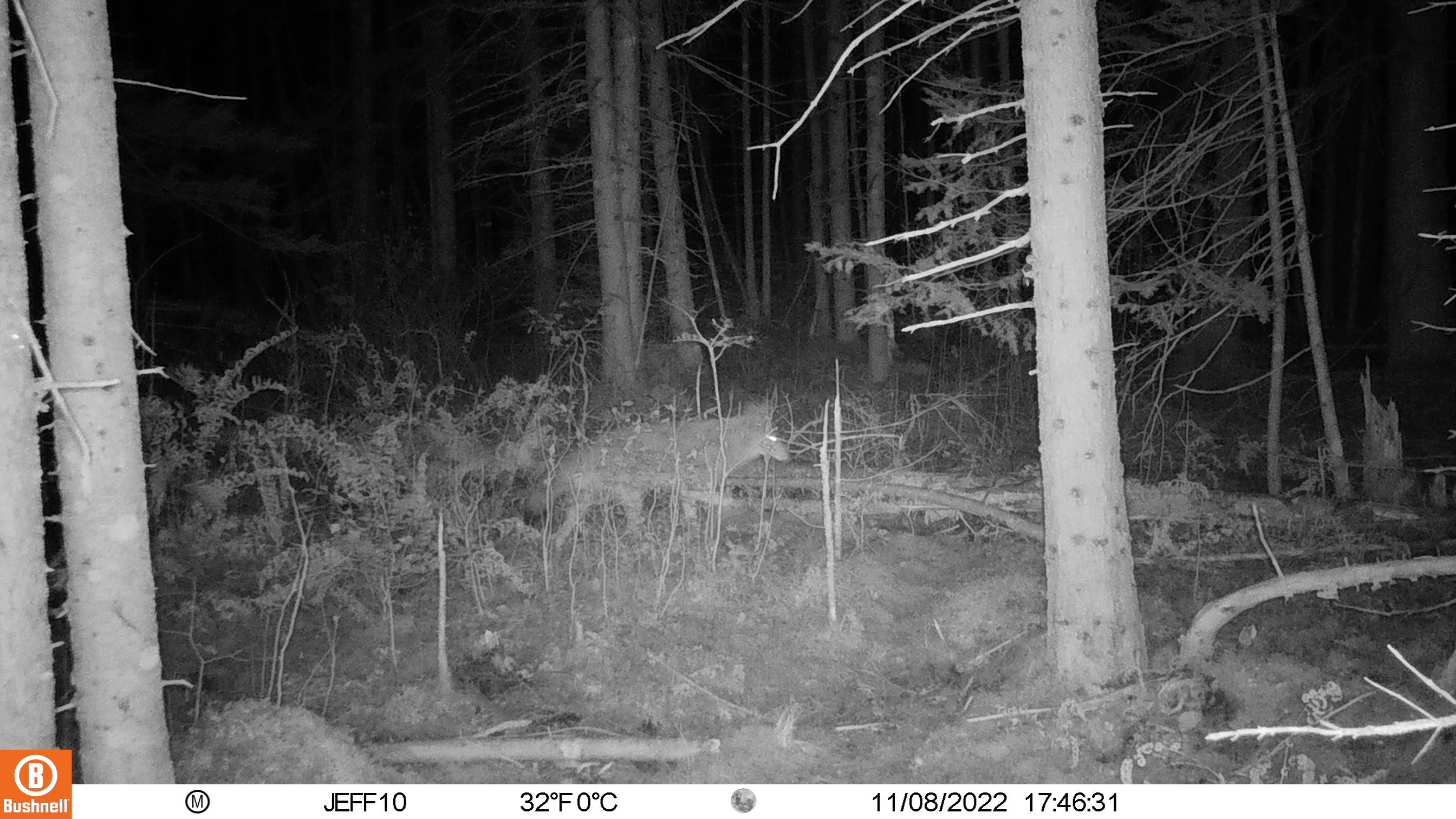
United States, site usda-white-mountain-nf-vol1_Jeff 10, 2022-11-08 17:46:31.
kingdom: Animalia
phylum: Chordata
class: Mammalia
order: Carnivora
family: Canidae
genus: Canis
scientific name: Canis latrans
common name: coyote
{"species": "coyote (Canis latrans)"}